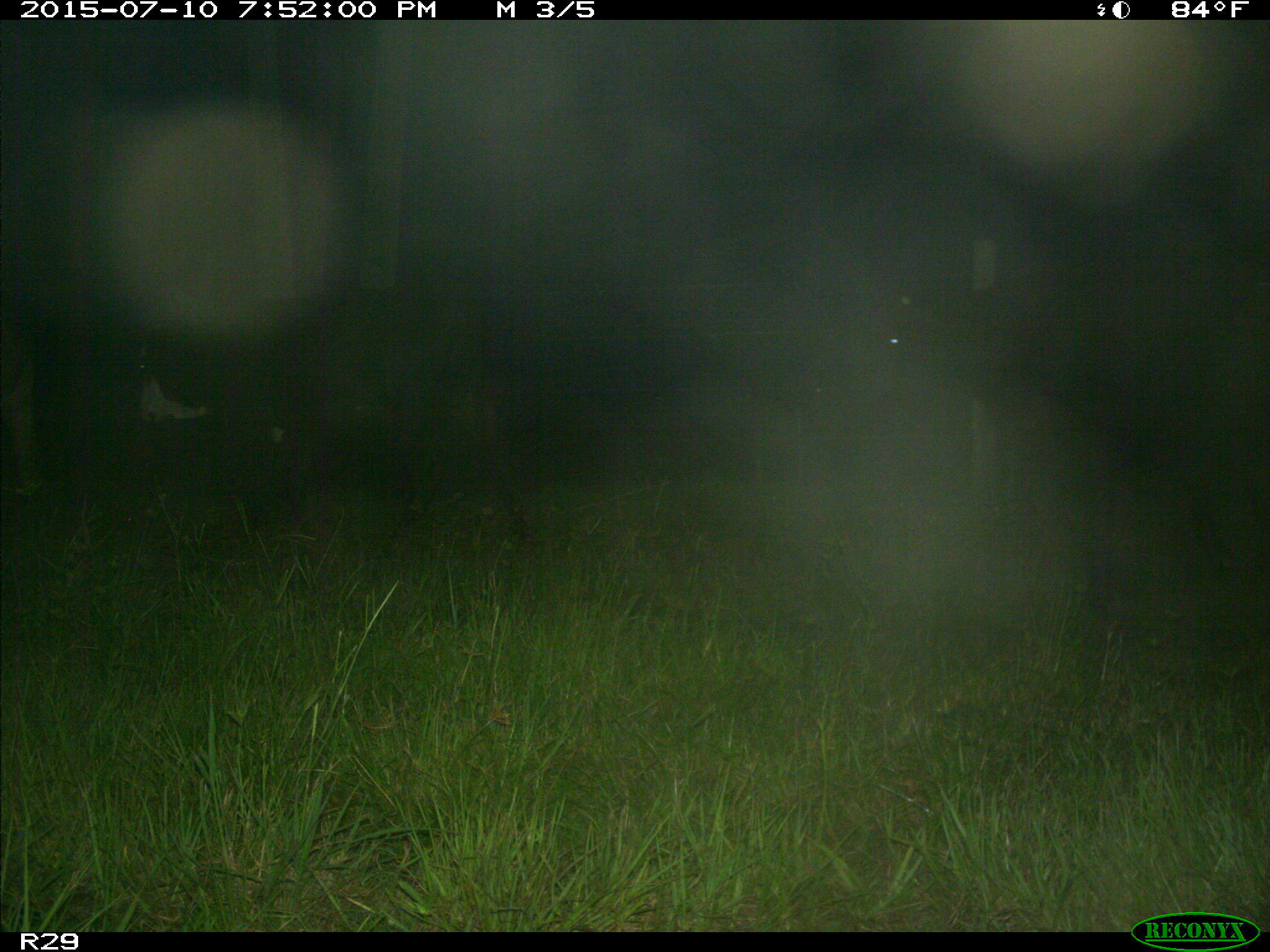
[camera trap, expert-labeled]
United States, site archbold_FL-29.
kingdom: Animalia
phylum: Chordata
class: Mammalia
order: Artiodactyla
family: Bovidae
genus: Bos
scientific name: Bos taurus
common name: domestic cow